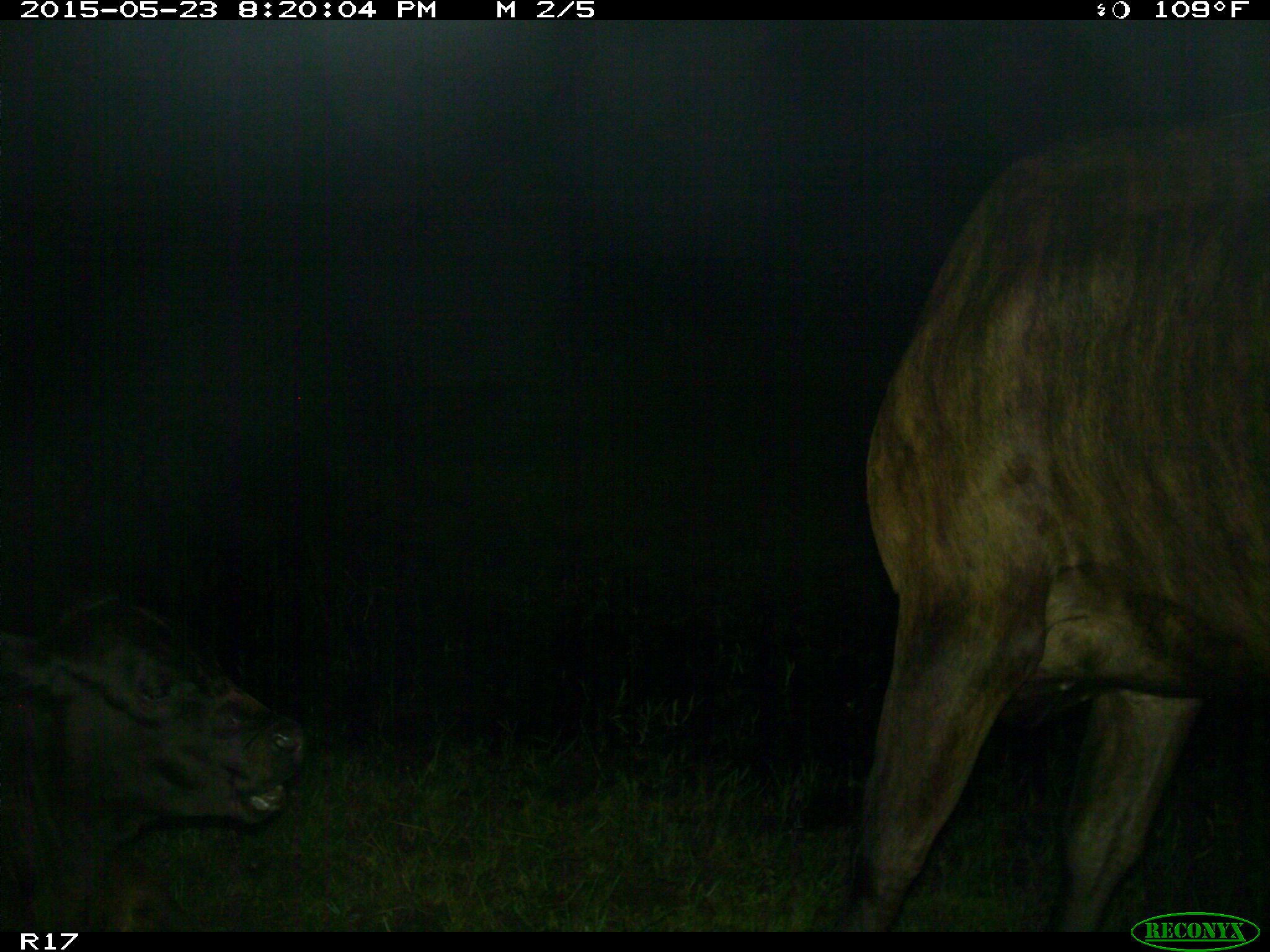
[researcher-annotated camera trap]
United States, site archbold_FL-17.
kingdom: Animalia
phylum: Chordata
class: Mammalia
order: Artiodactyla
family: Bovidae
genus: Bos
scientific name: Bos taurus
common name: domestic cow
Bos taurus (domestic cow).